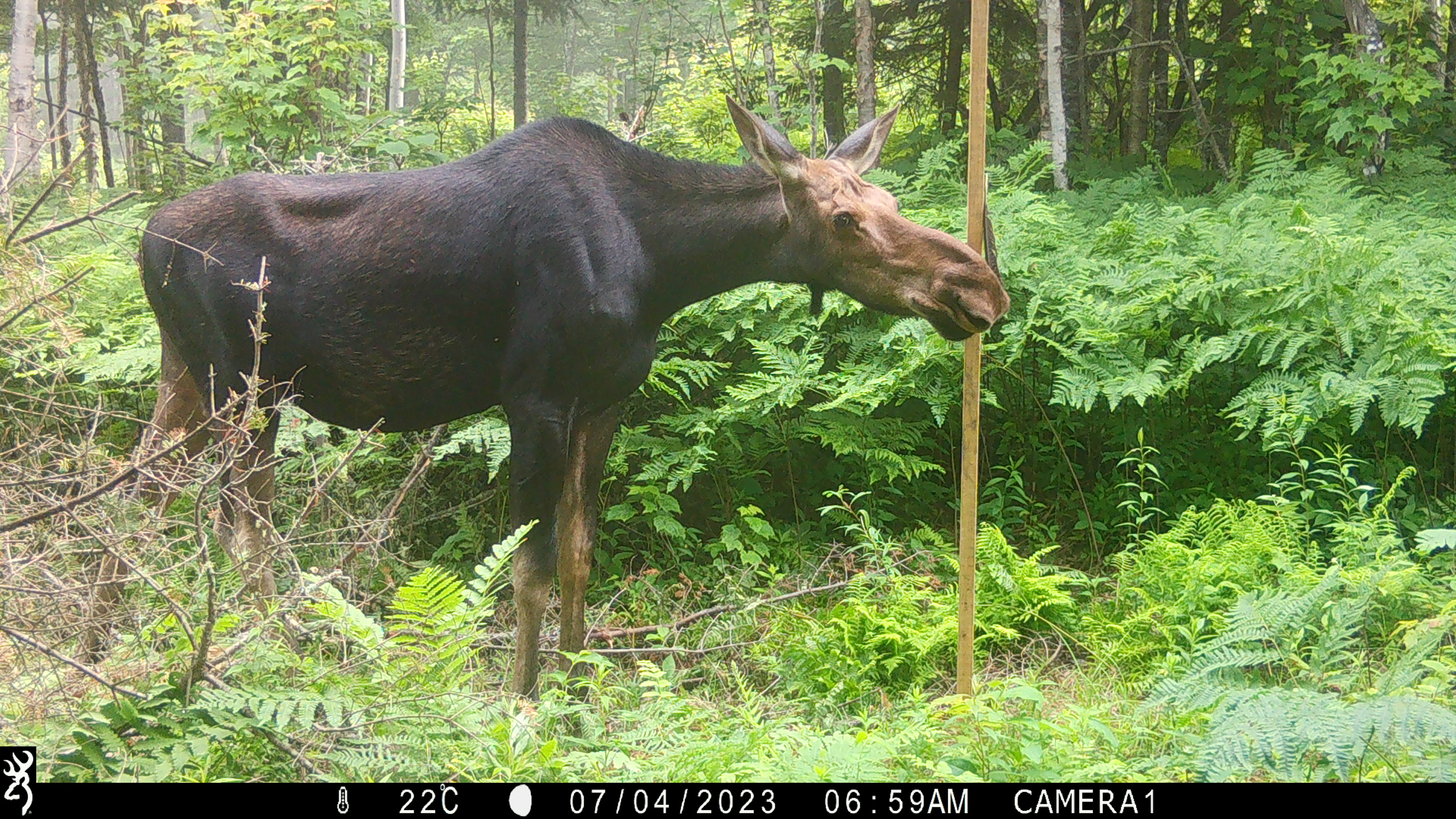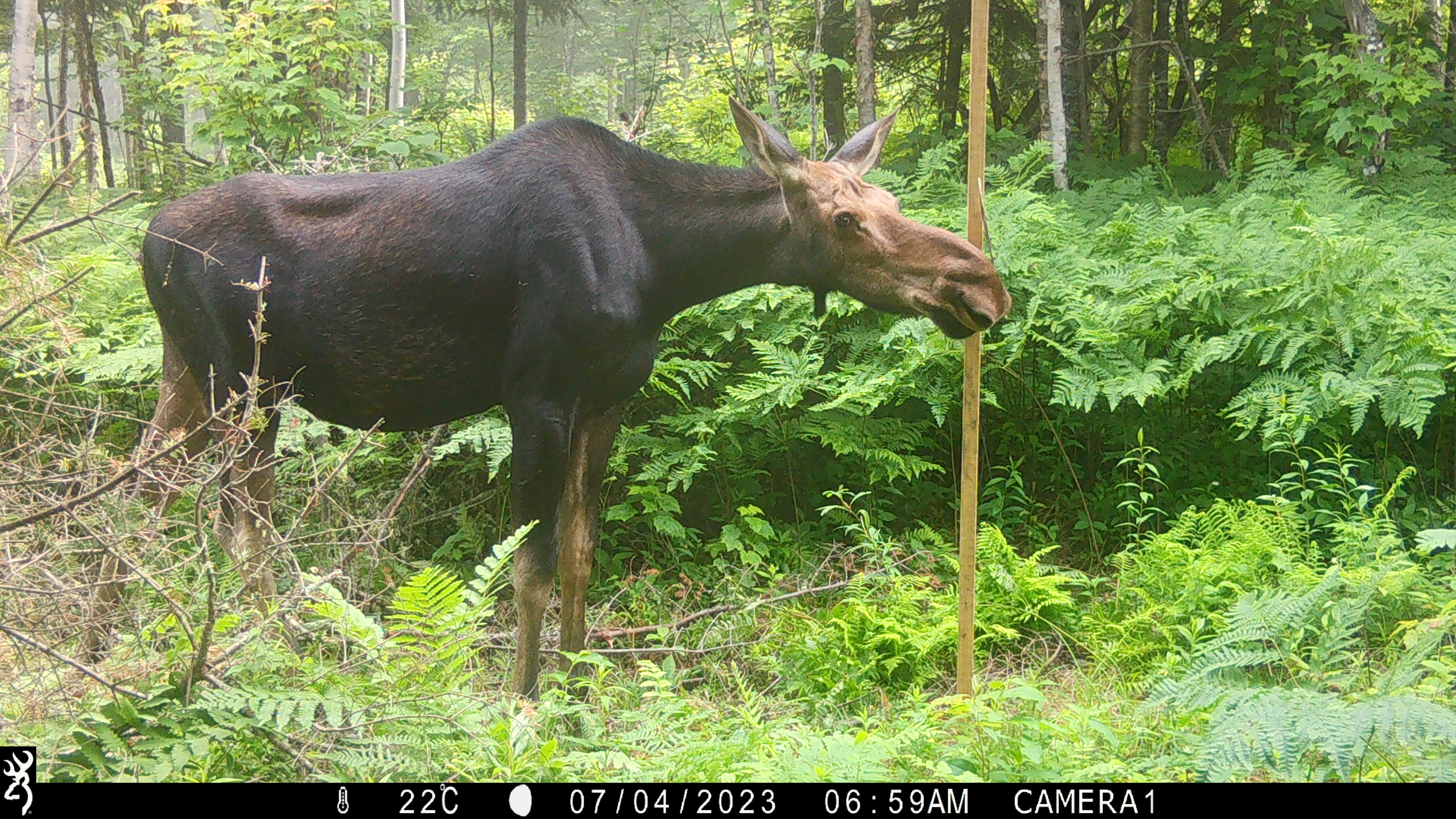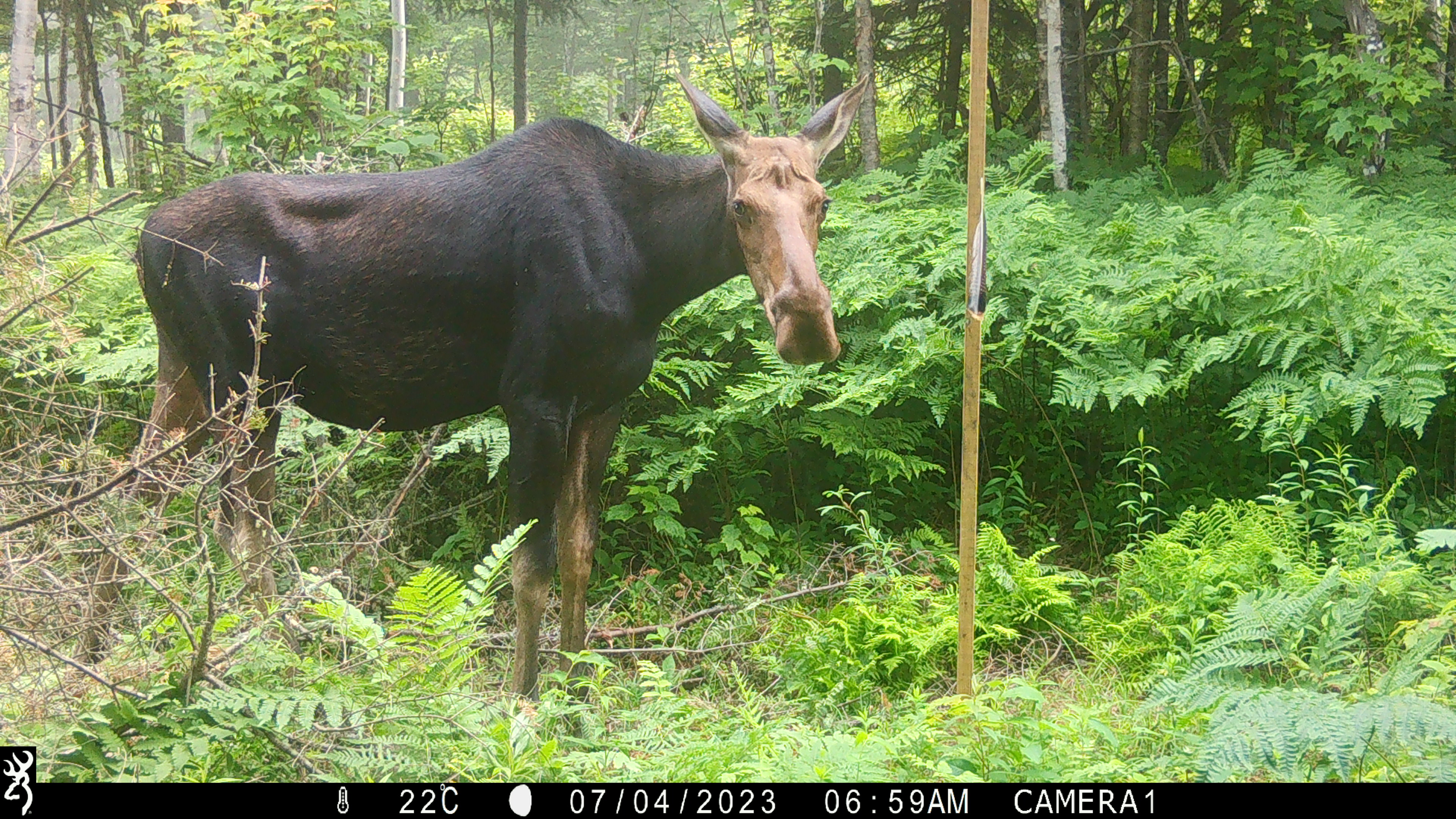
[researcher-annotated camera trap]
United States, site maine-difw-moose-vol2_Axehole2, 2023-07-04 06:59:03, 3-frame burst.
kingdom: Animalia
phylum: Chordata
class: Mammalia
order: Artiodactyla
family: Cervidae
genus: Alces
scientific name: Alces alces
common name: moose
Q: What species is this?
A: Moose (Alces alces).